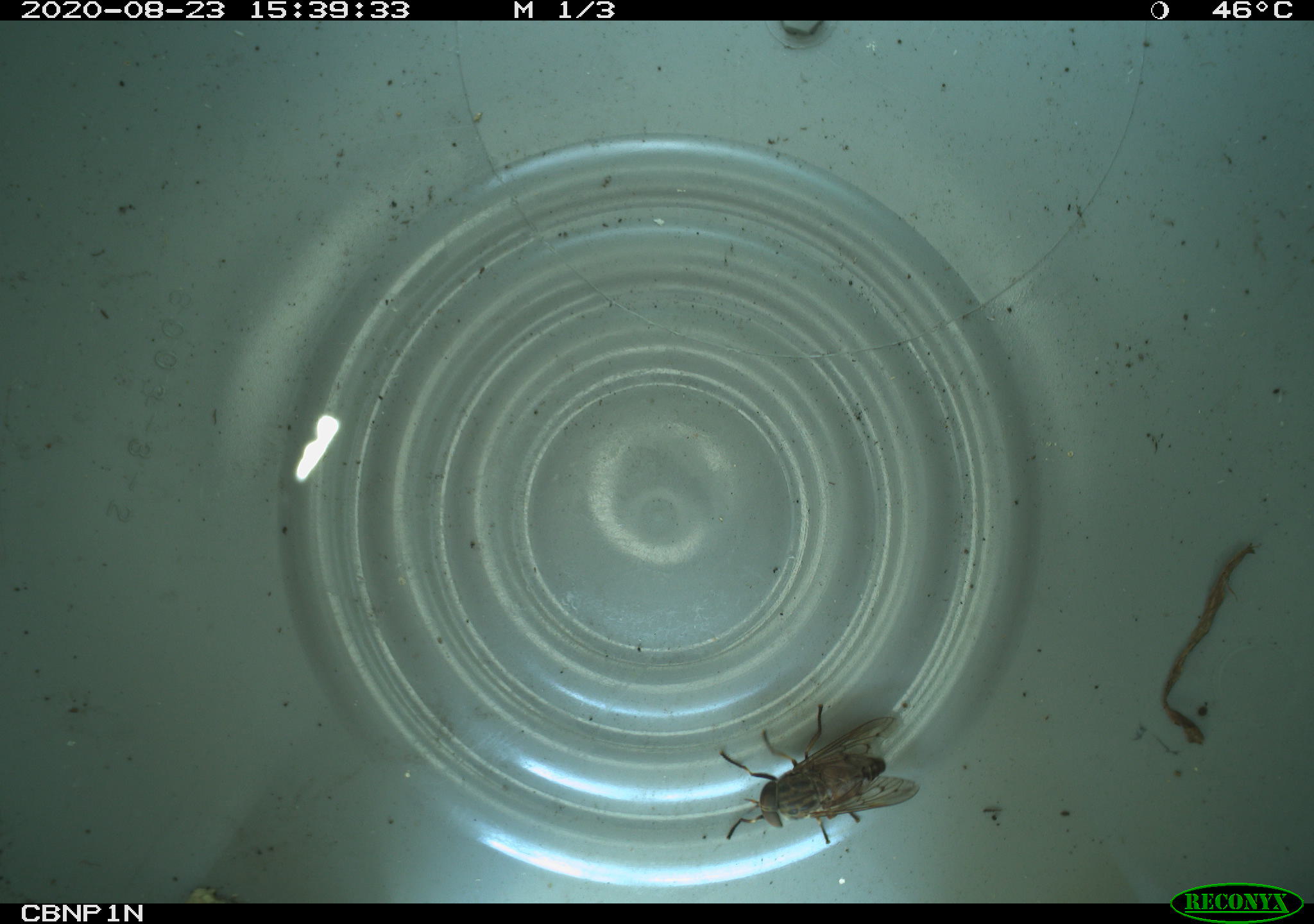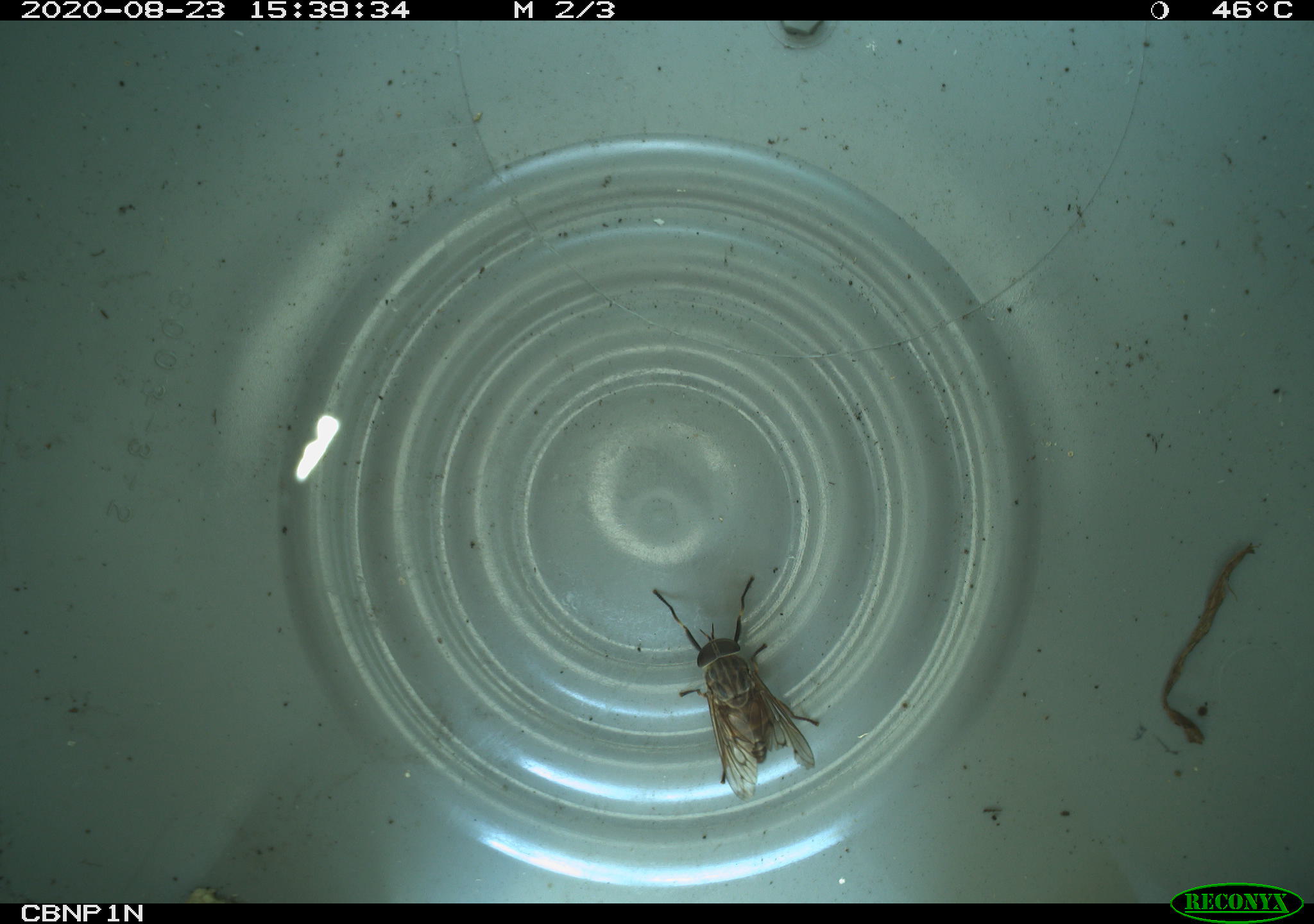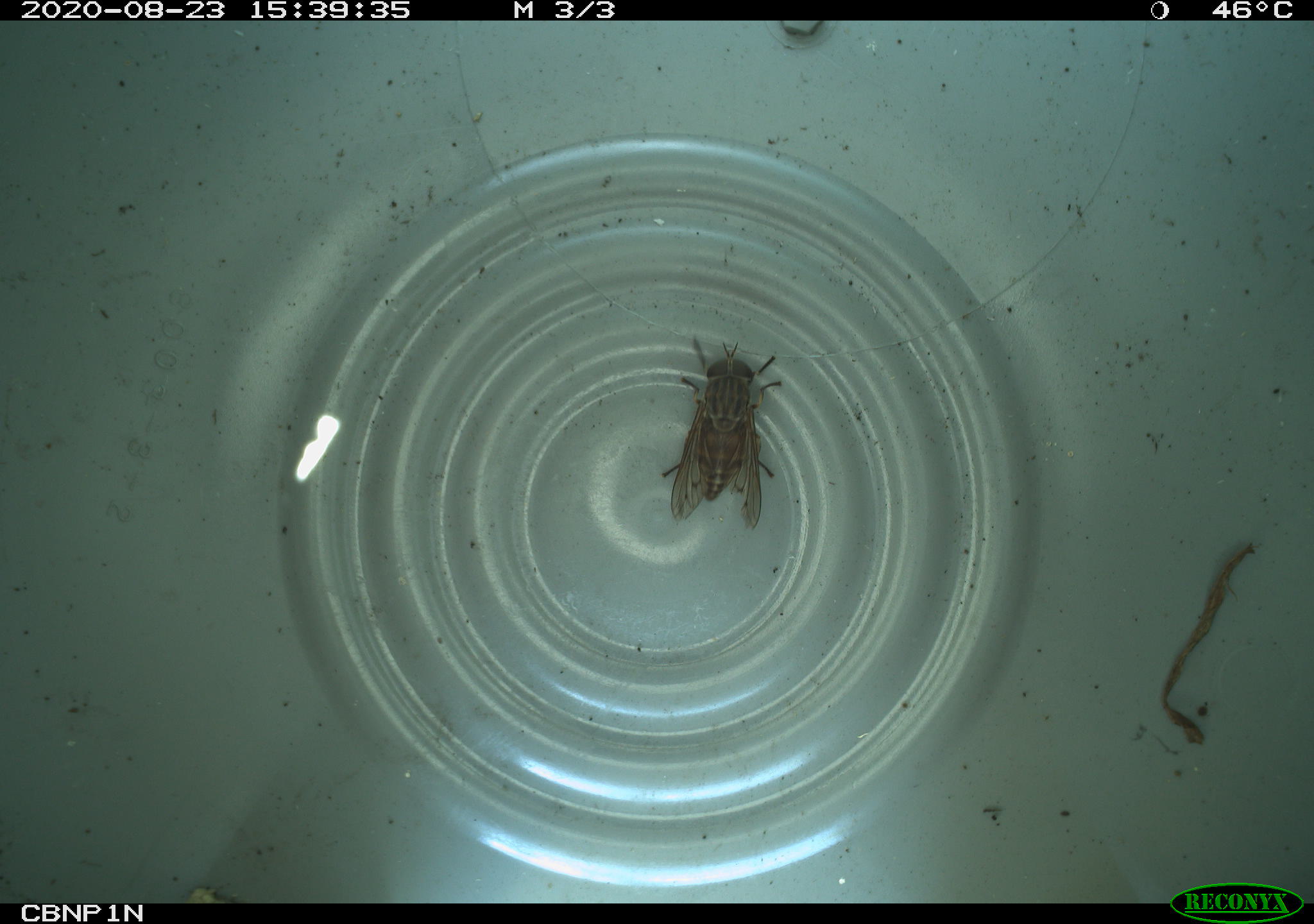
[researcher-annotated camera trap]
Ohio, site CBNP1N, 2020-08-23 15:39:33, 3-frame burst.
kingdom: Animalia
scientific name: Animalia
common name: animal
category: invertebrate